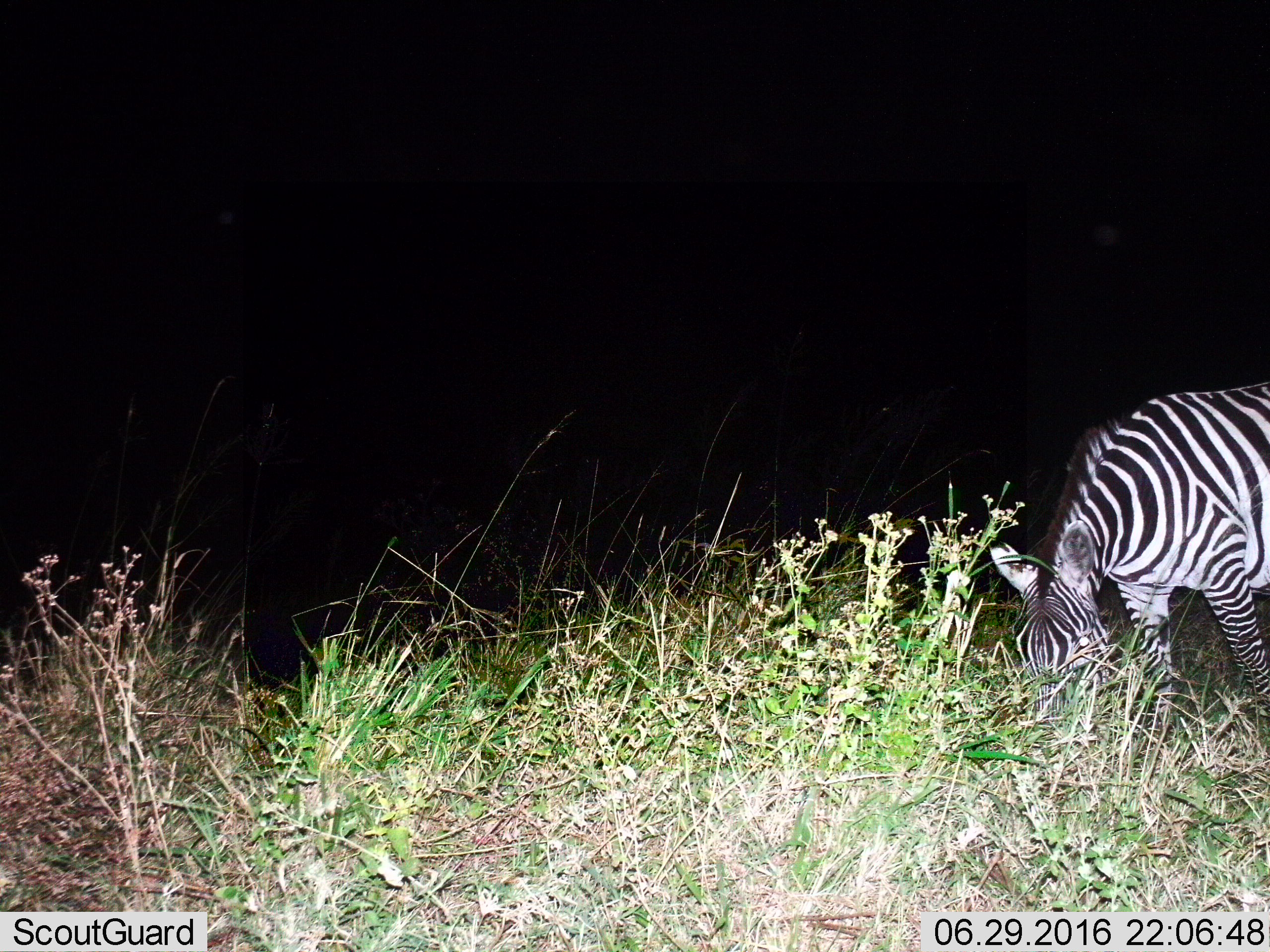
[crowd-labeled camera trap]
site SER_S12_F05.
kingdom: Animalia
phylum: Chordata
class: Mammalia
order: Perissodactyla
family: Equidae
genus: Equus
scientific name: Equus quagga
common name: plains zebra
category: zebraplains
Zebraplains (plains zebra) (Equus quagga), count 1. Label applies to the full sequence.